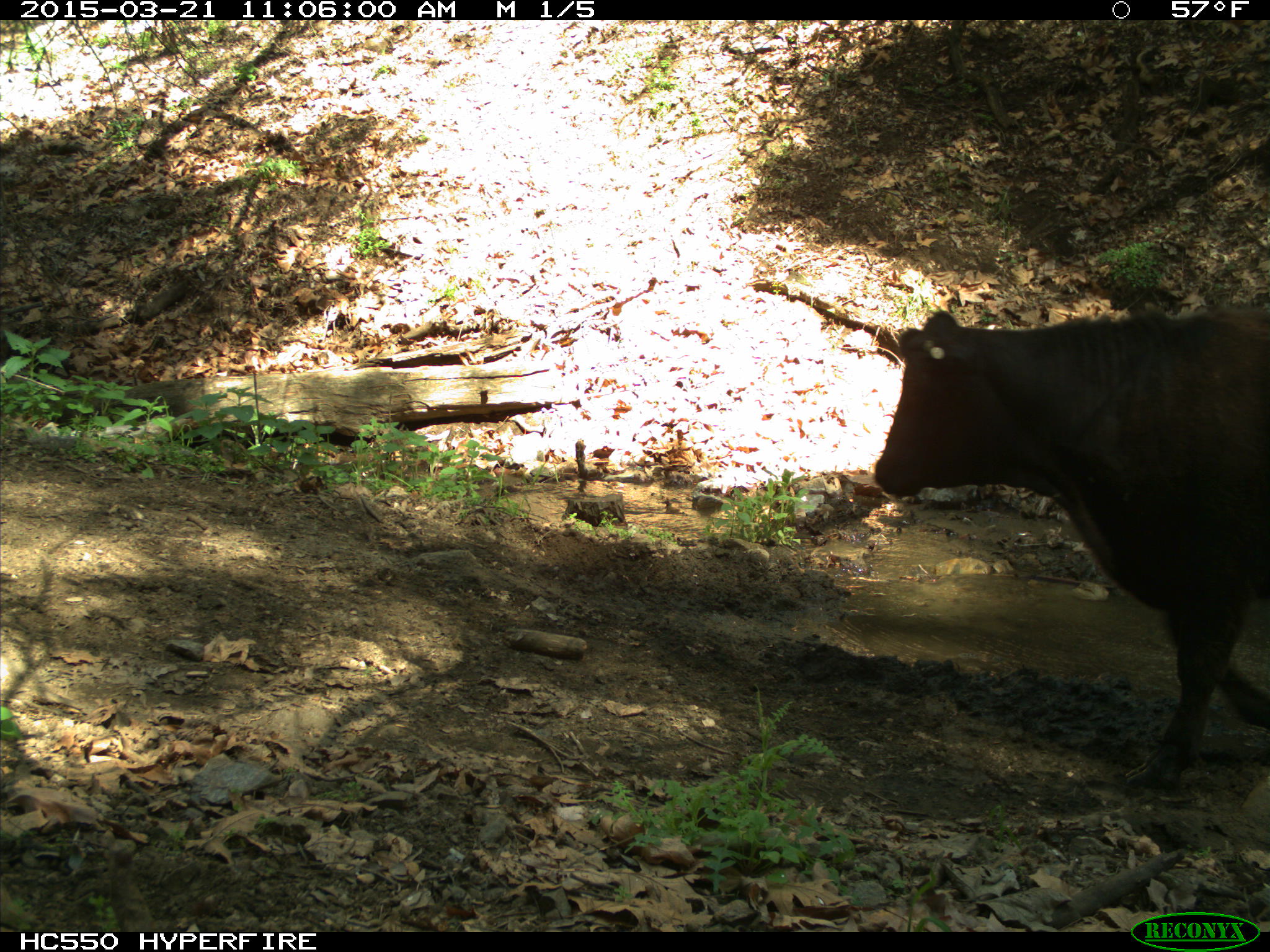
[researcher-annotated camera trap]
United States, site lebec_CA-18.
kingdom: Animalia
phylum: Chordata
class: Mammalia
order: Artiodactyla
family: Bovidae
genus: Bos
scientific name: Bos taurus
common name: domestic cow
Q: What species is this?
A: Bos taurus (domestic cow).